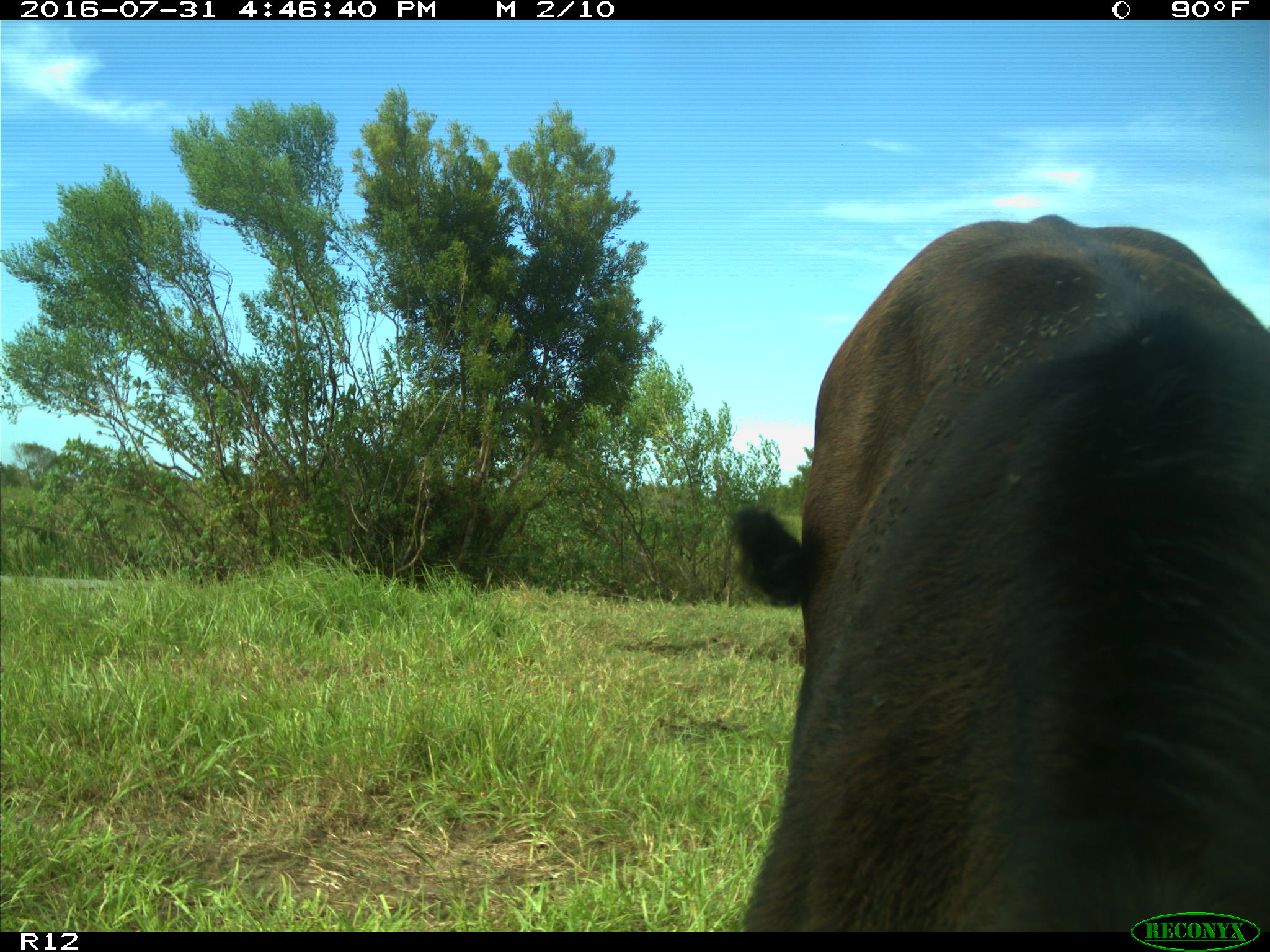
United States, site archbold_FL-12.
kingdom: Animalia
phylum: Chordata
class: Mammalia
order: Artiodactyla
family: Bovidae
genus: Bos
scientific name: Bos taurus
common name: domestic cow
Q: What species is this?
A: Bos taurus (domestic cow).